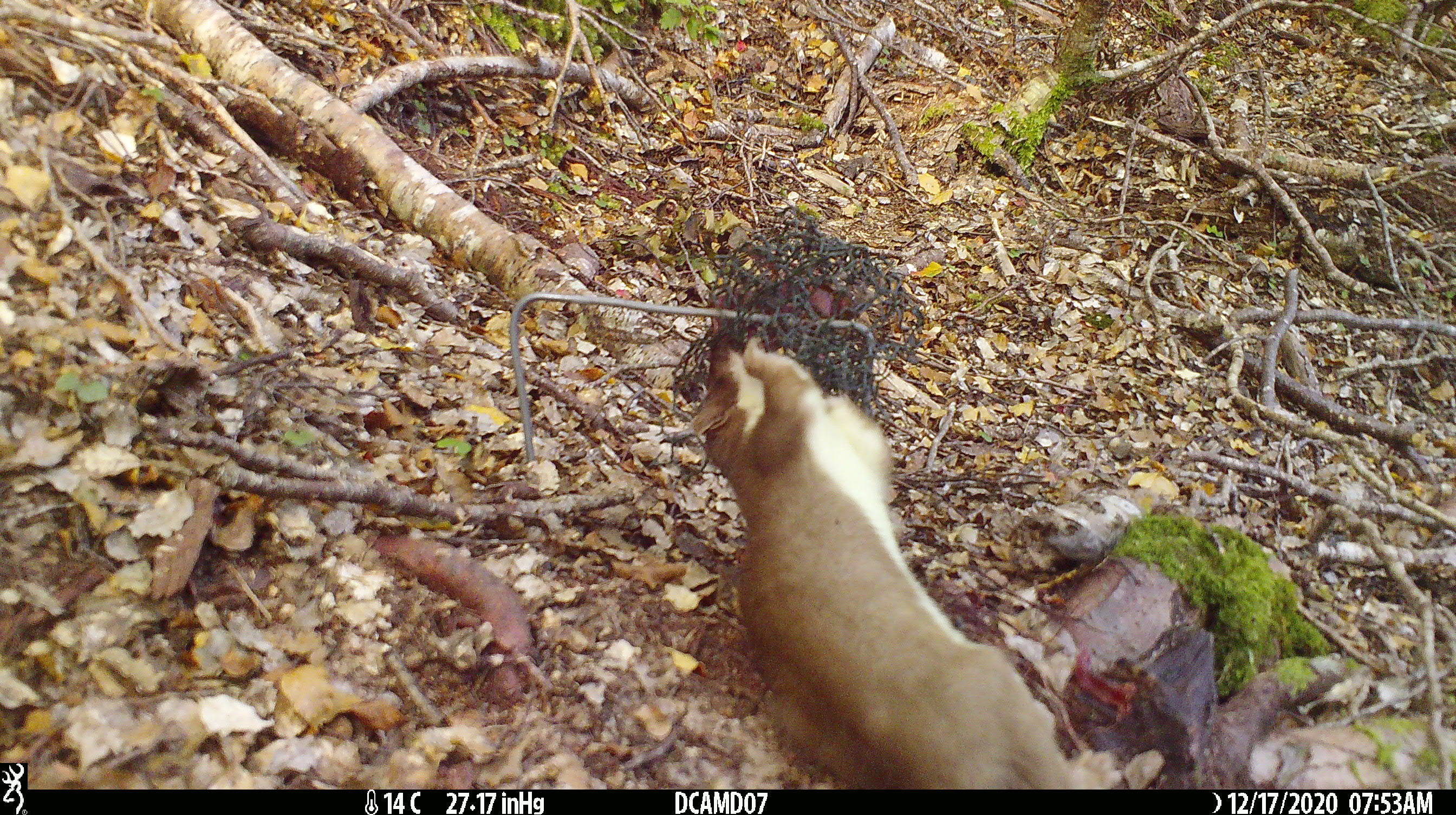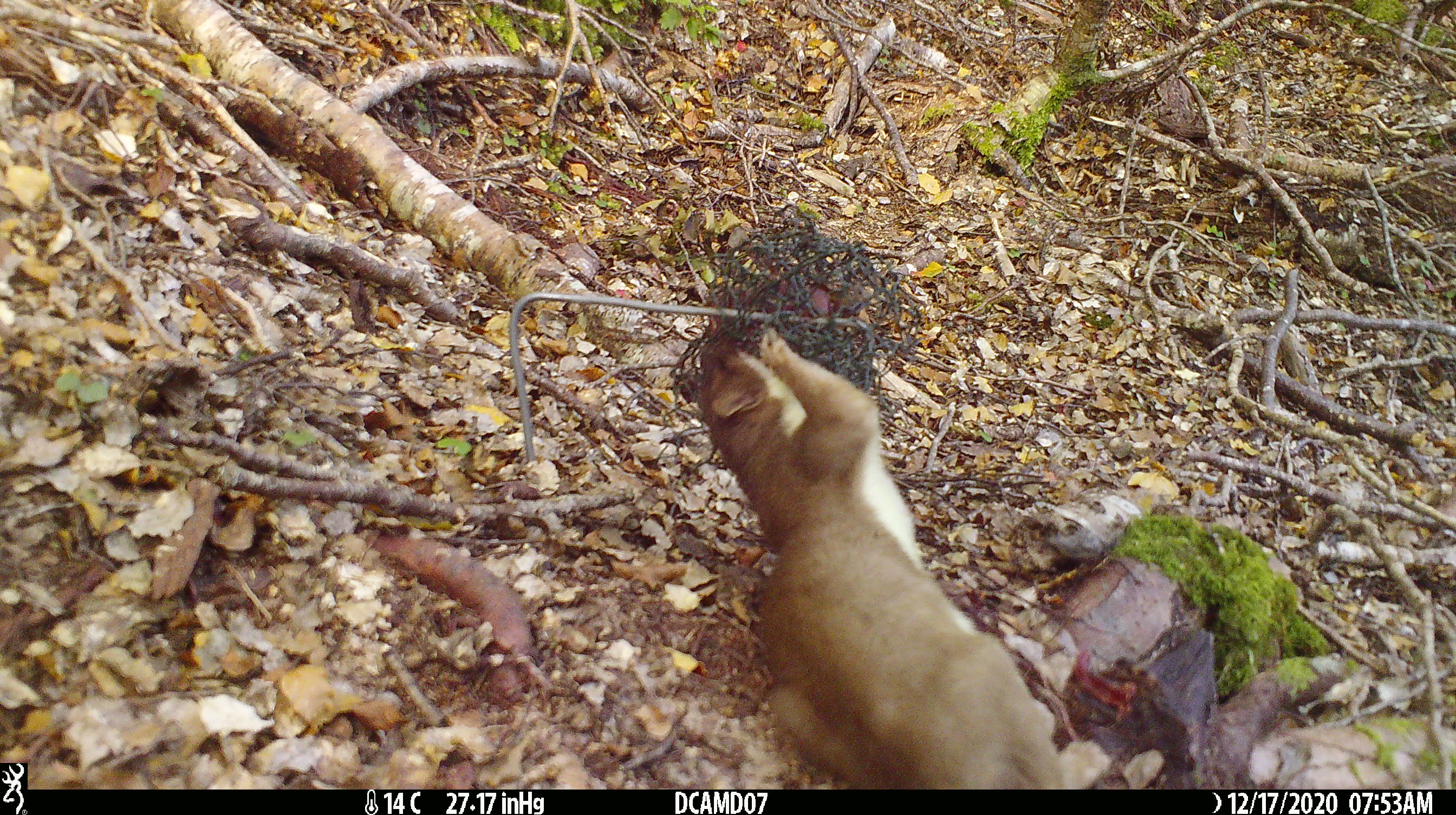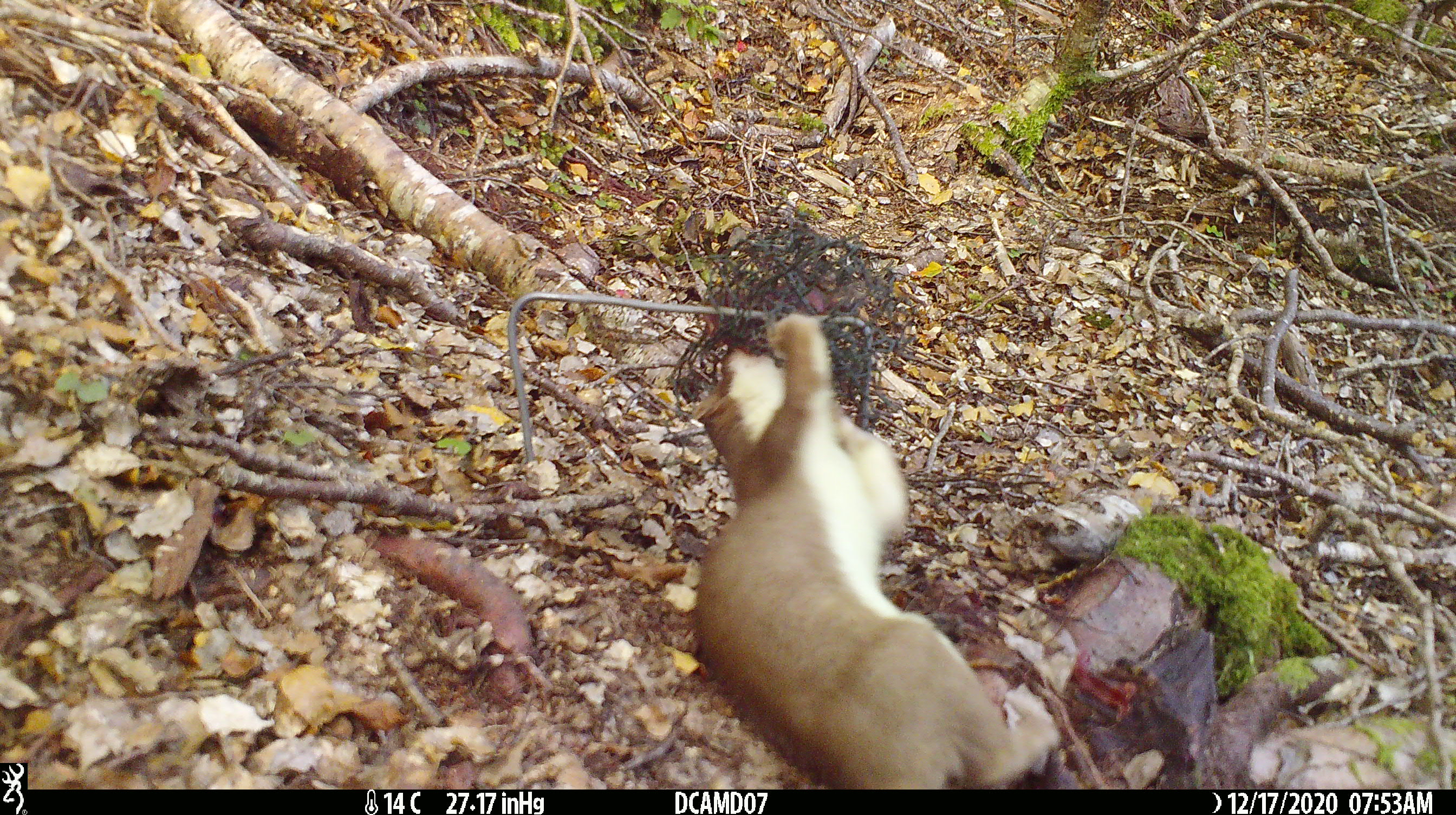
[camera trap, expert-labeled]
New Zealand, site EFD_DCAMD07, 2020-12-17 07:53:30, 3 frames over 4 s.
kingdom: Animalia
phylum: Chordata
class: Mammalia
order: Carnivora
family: Mustelidae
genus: Mustela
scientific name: Mustela erminea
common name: stoat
Stoat (Mustela erminea).